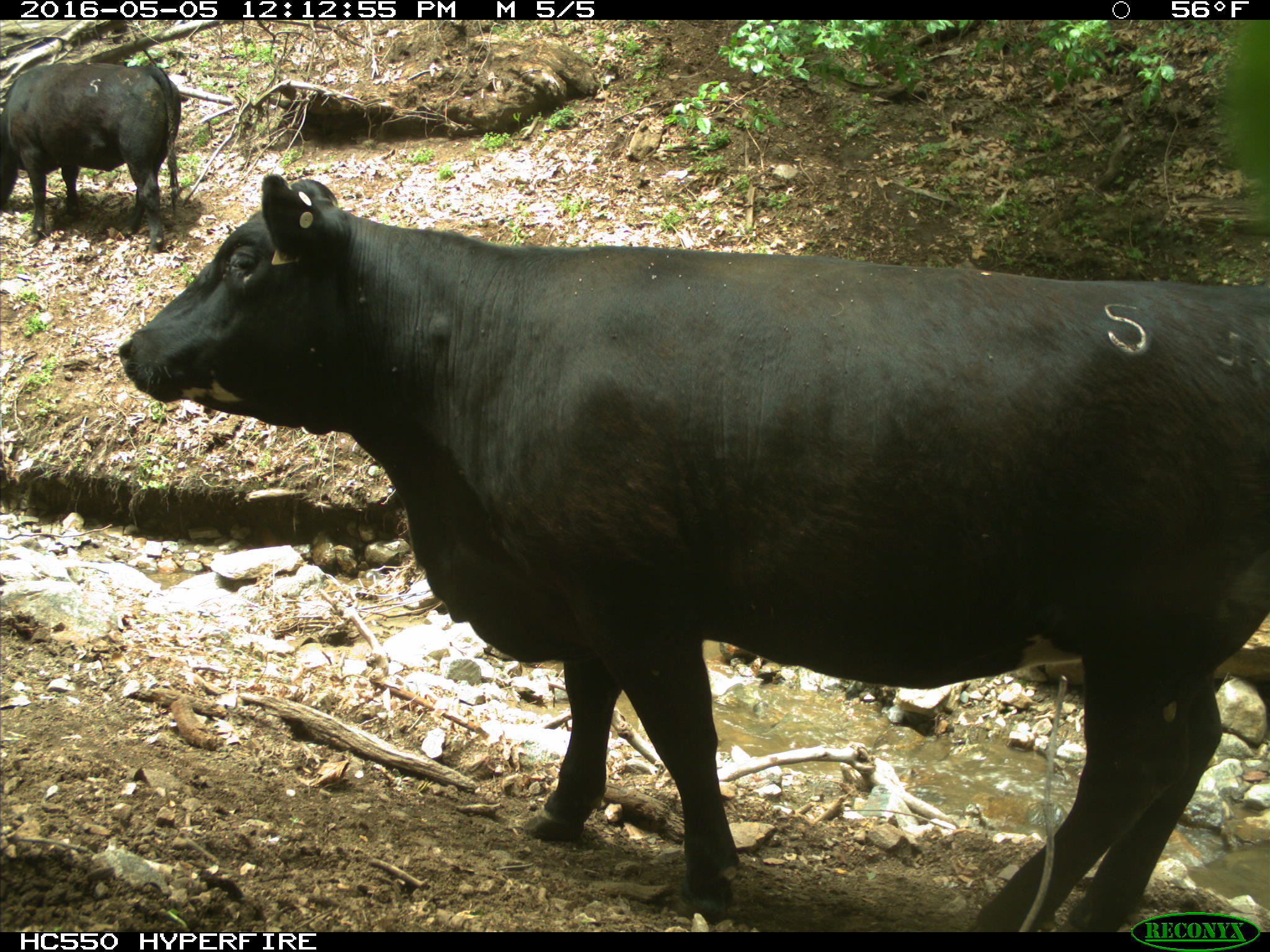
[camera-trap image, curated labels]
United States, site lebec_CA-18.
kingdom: Animalia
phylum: Chordata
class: Mammalia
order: Artiodactyla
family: Bovidae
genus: Bos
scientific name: Bos taurus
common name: domestic cow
Bos taurus (domestic cow).